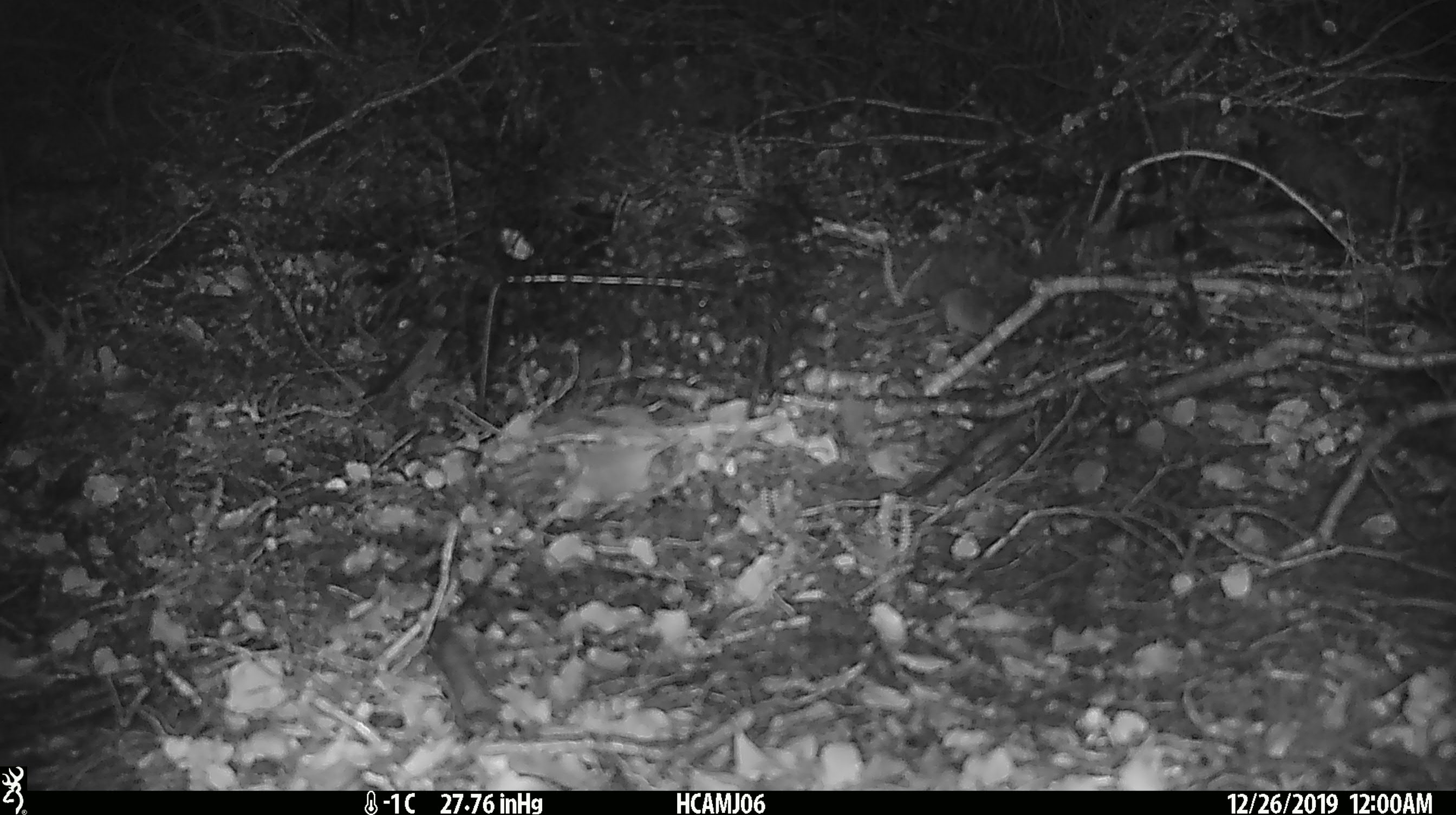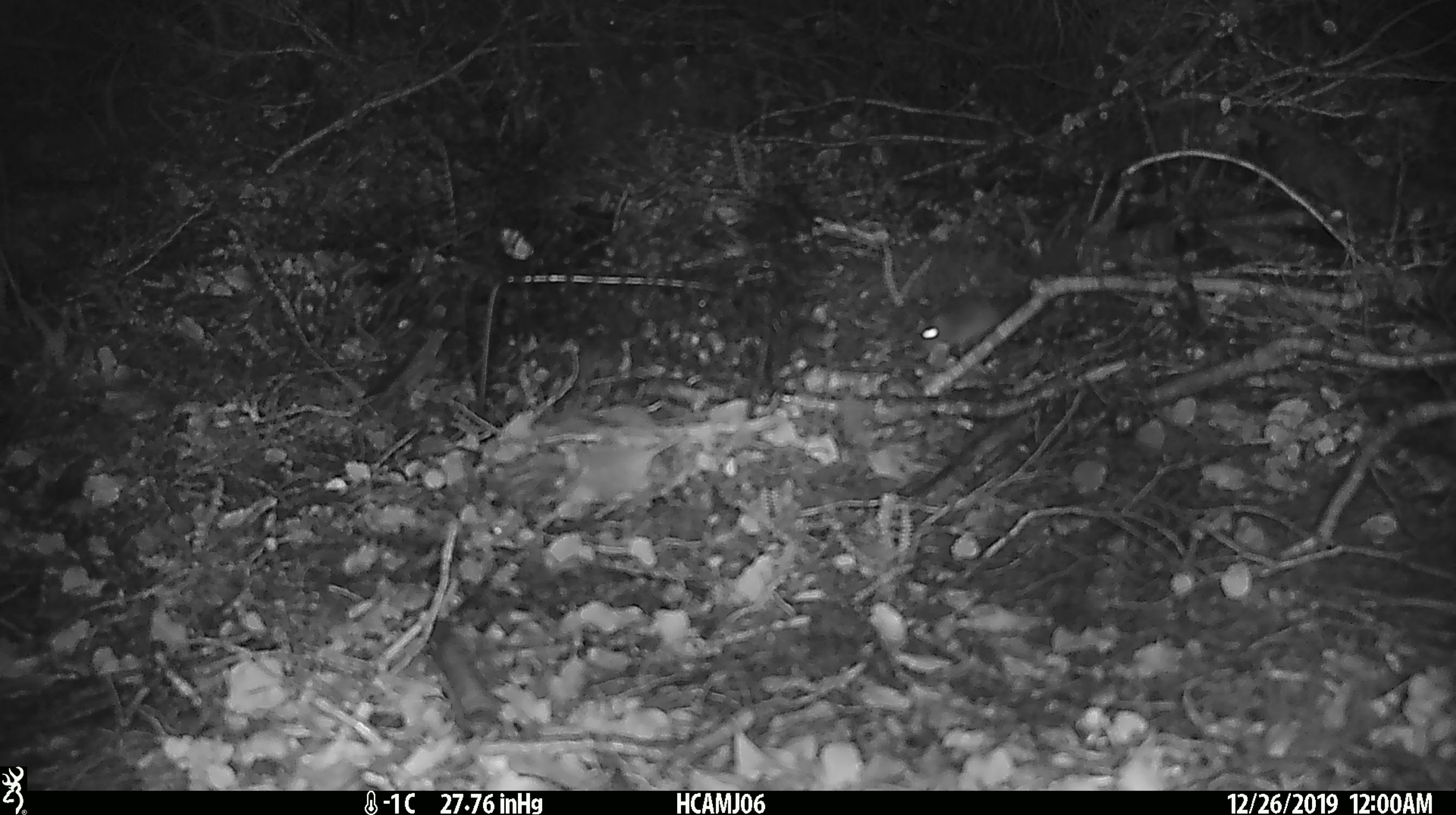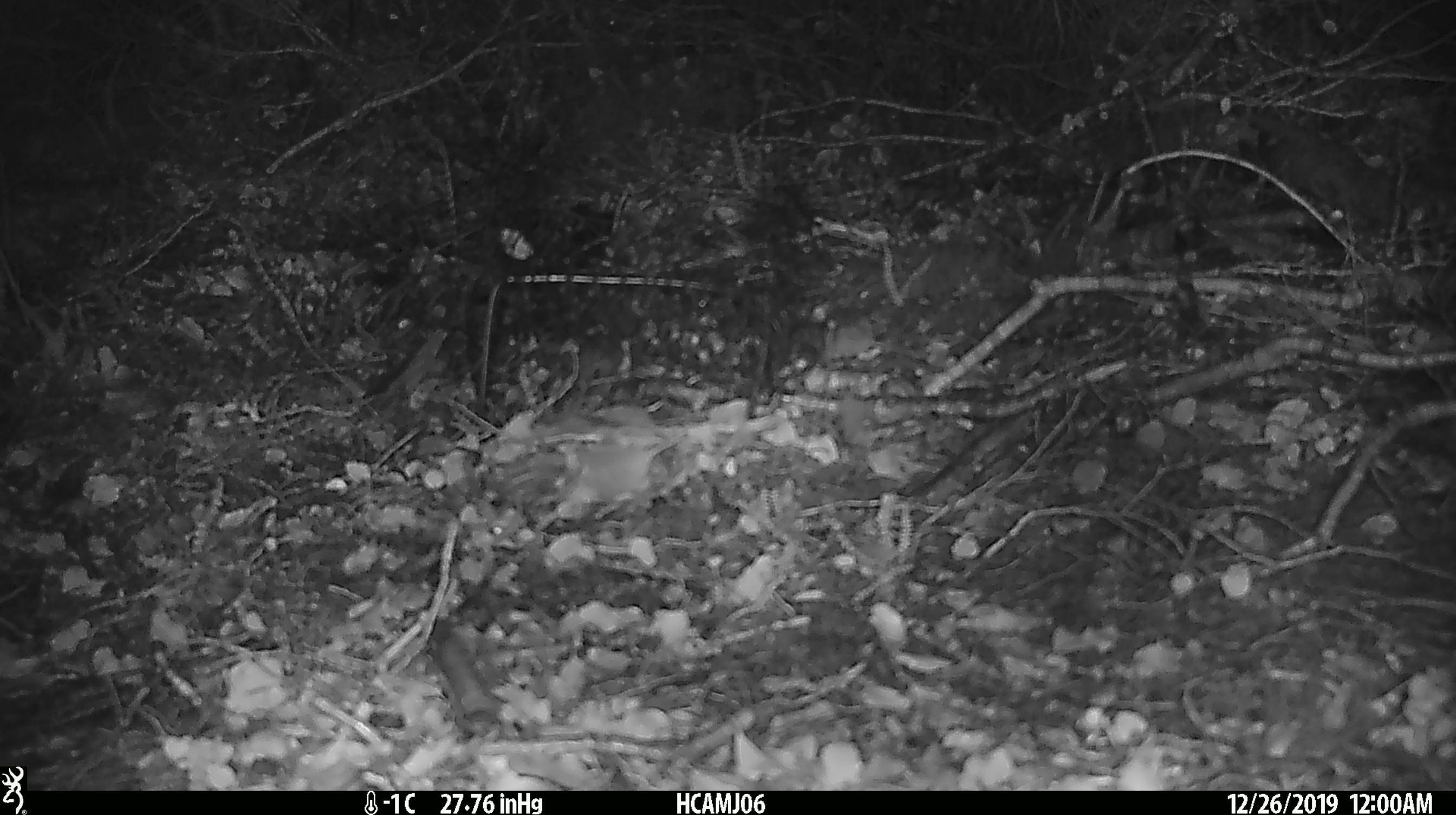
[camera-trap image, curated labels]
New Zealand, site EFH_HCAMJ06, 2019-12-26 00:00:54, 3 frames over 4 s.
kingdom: Animalia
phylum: Chordata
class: Mammalia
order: Rodentia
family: Muridae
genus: Mus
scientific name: Mus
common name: mouse